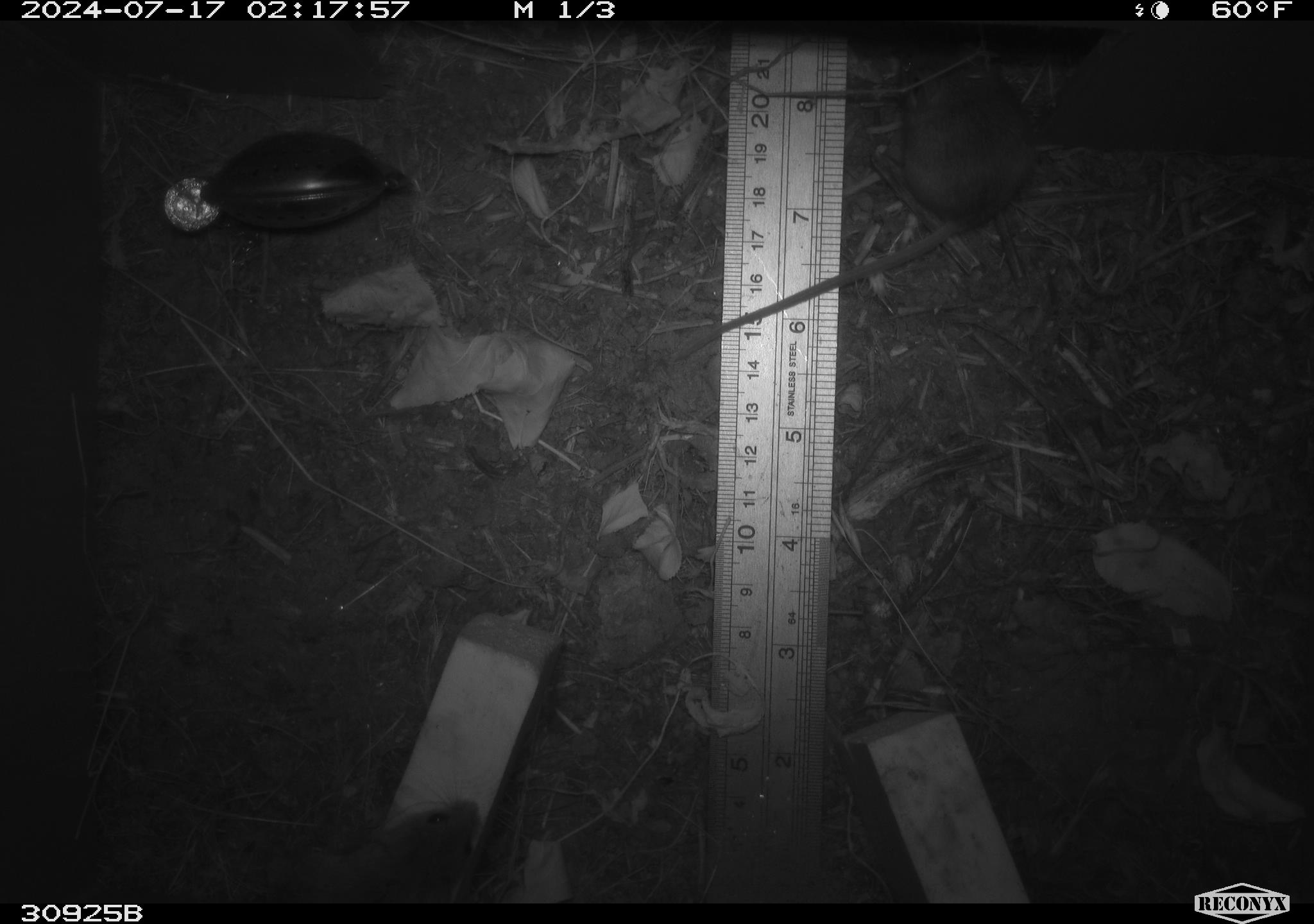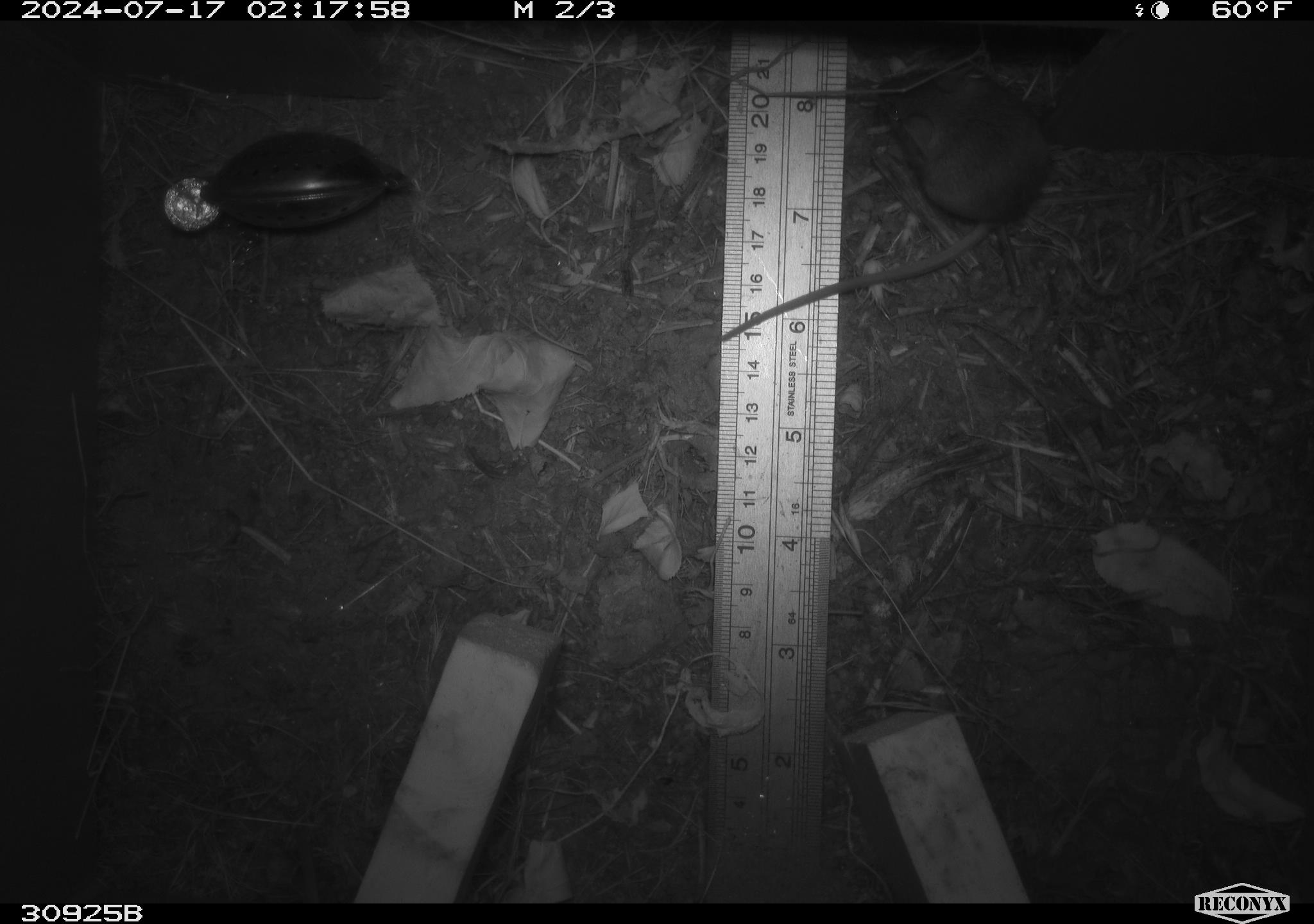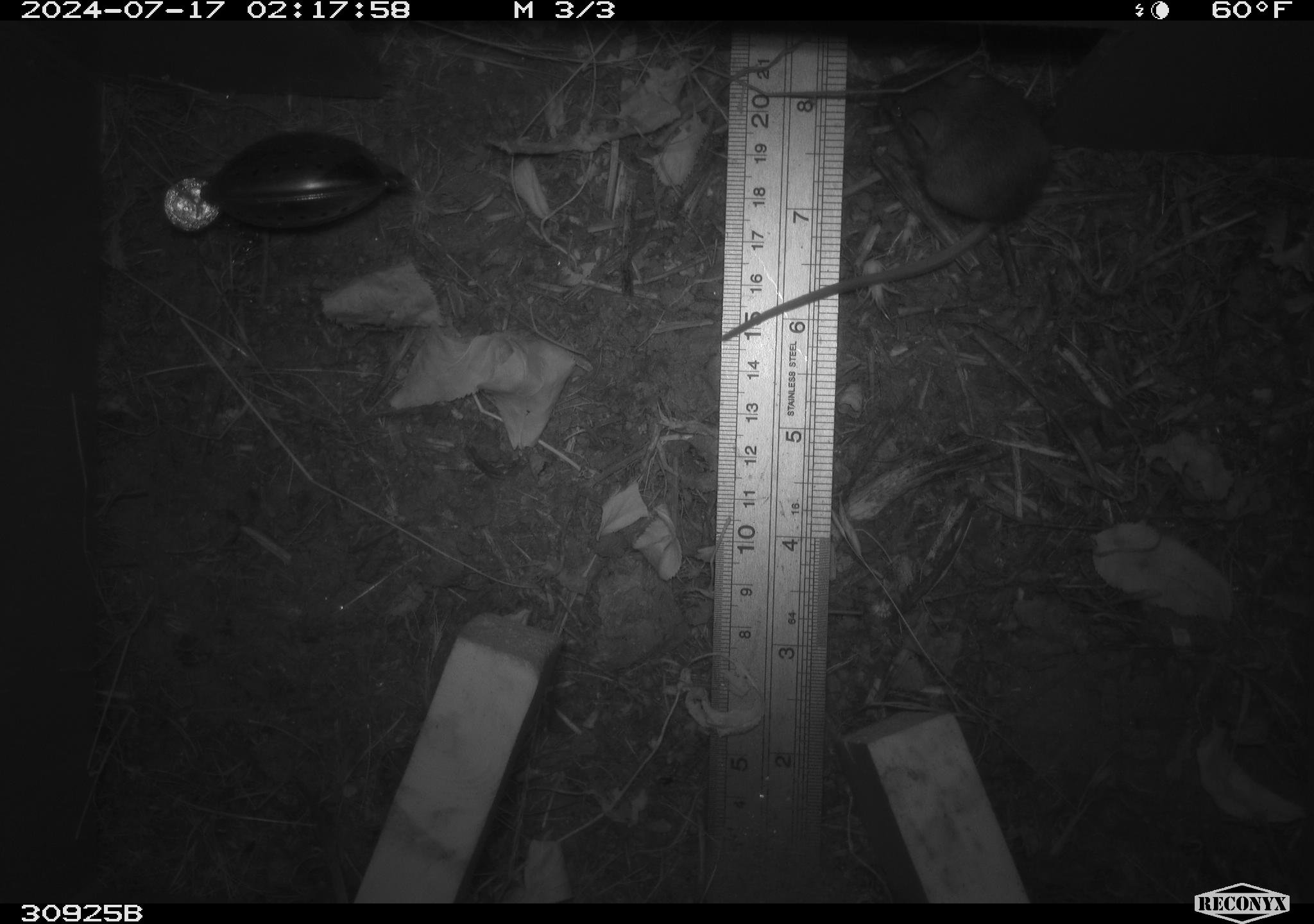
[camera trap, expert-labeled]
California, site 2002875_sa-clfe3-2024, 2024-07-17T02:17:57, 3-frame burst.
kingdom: Animalia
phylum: Chordata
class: Mammalia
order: Rodentia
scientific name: Rodentia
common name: mouse species